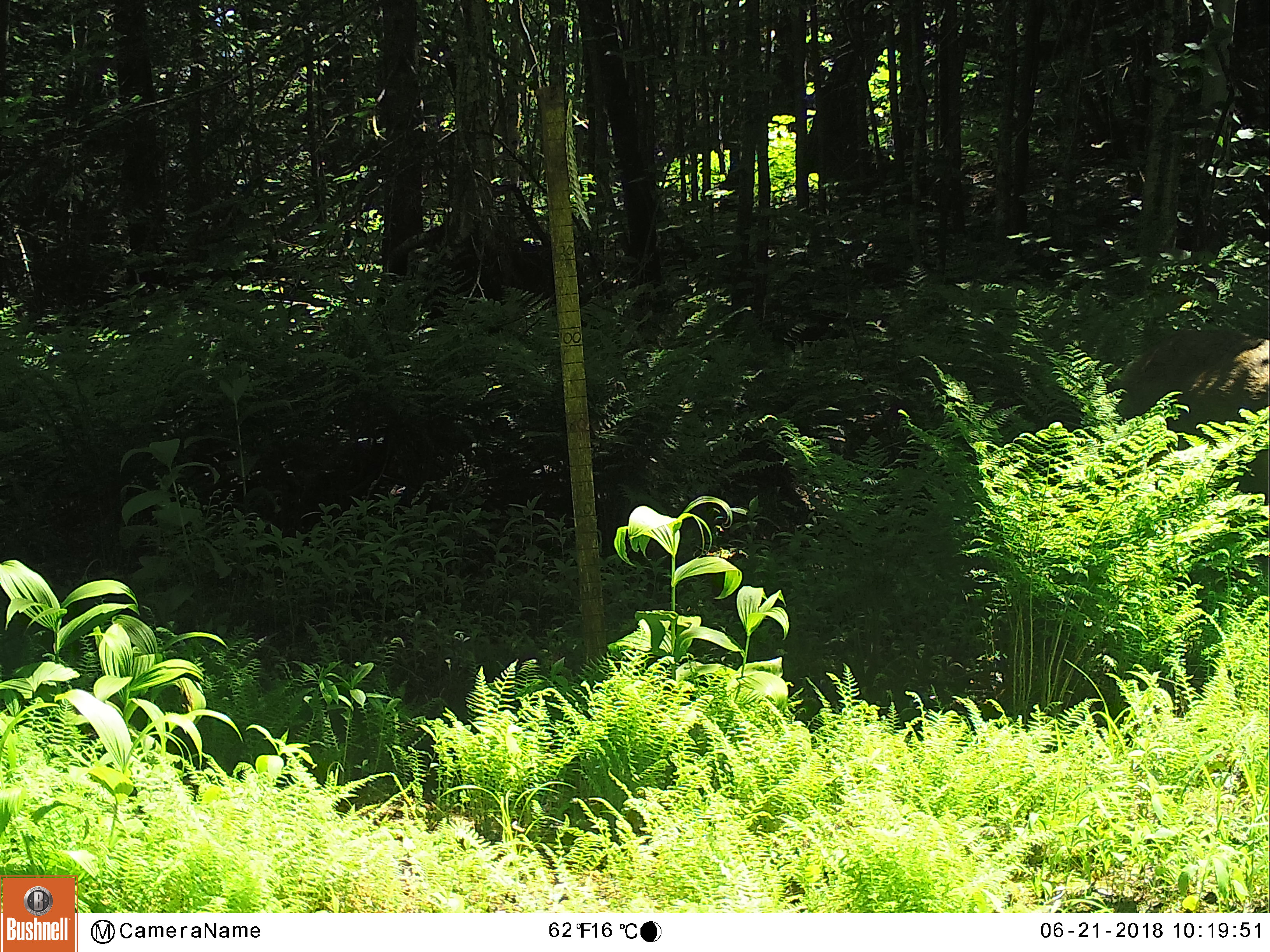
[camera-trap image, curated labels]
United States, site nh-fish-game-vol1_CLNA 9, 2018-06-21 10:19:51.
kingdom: Animalia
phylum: Chordata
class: Mammalia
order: Artiodactyla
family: Cervidae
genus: Odocoileus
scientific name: Odocoileus virginianus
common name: white-tailed deer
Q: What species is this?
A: White-tailed deer (Odocoileus virginianus).